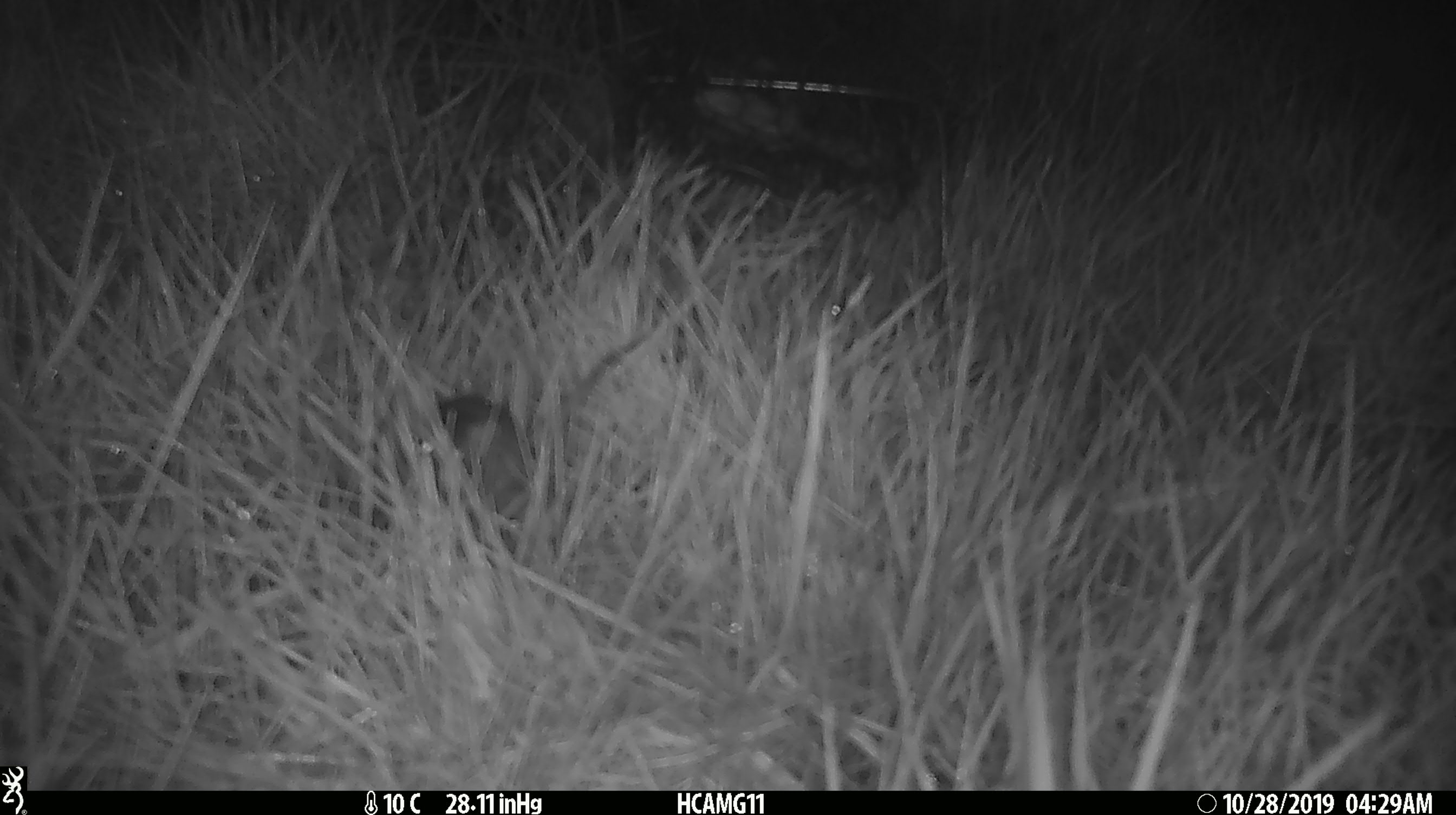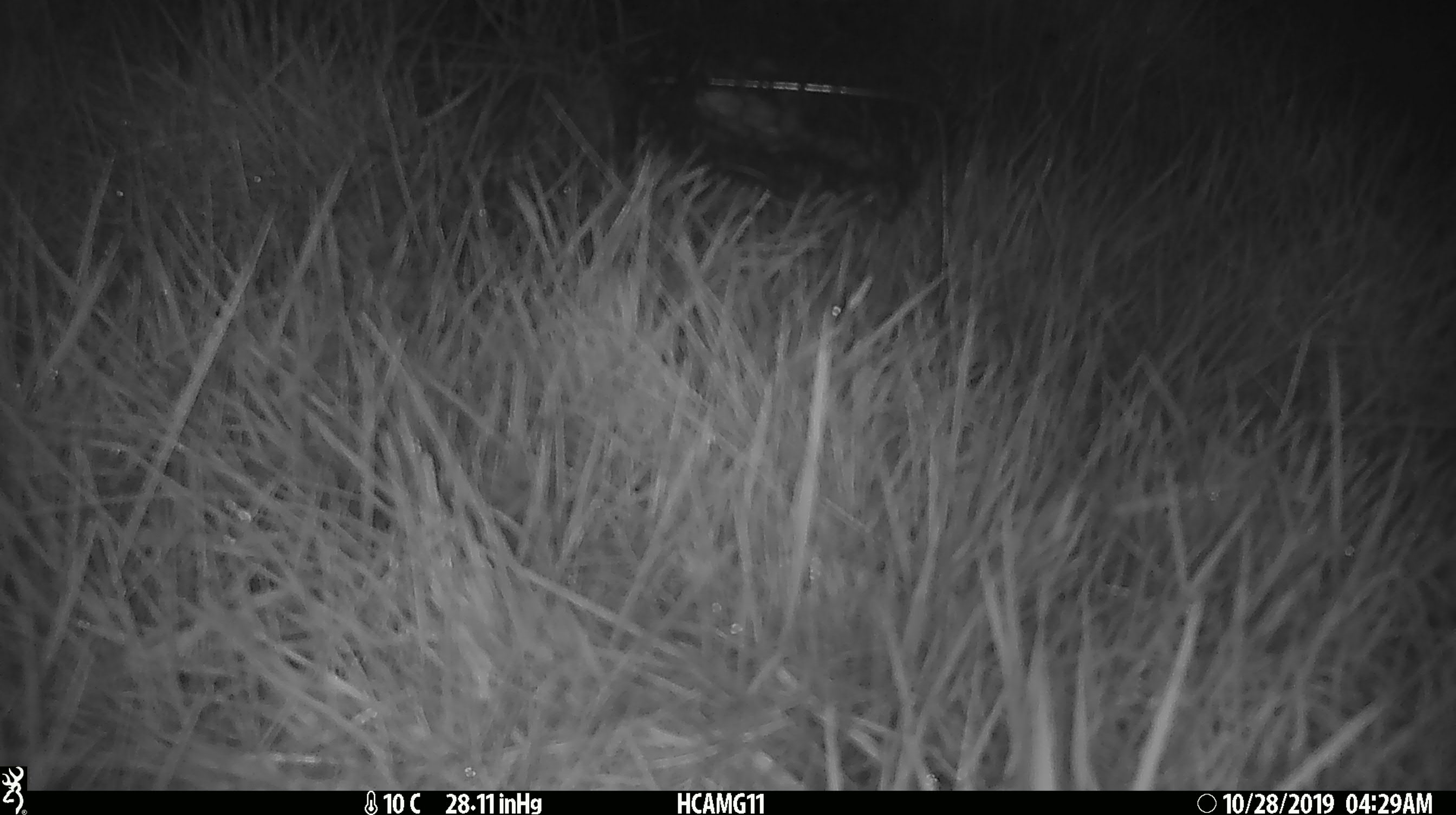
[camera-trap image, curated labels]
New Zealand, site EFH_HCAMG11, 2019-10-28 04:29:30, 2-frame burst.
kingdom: Animalia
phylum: Chordata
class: Mammalia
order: Rodentia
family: Muridae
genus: Mus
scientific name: Mus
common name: mouse